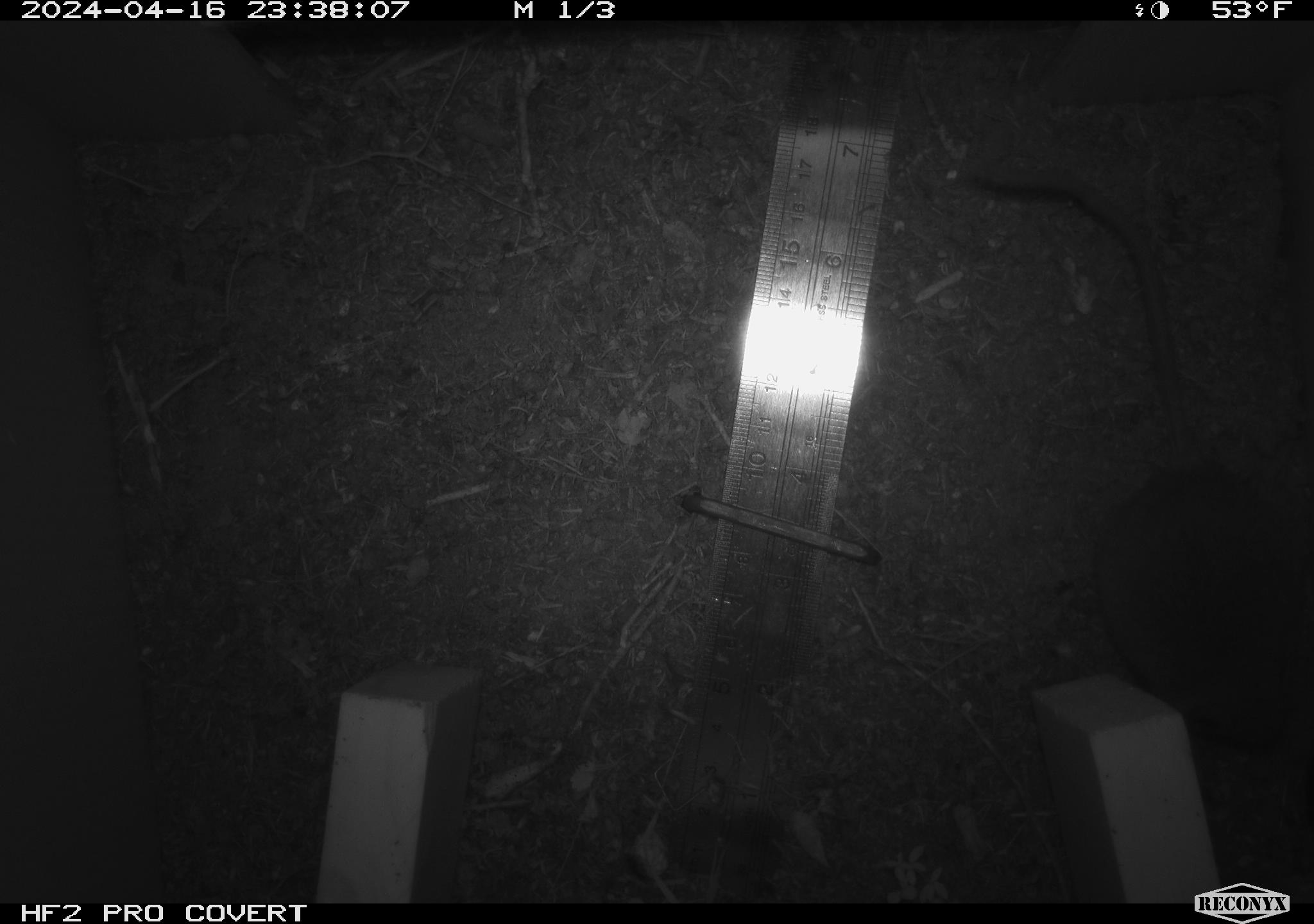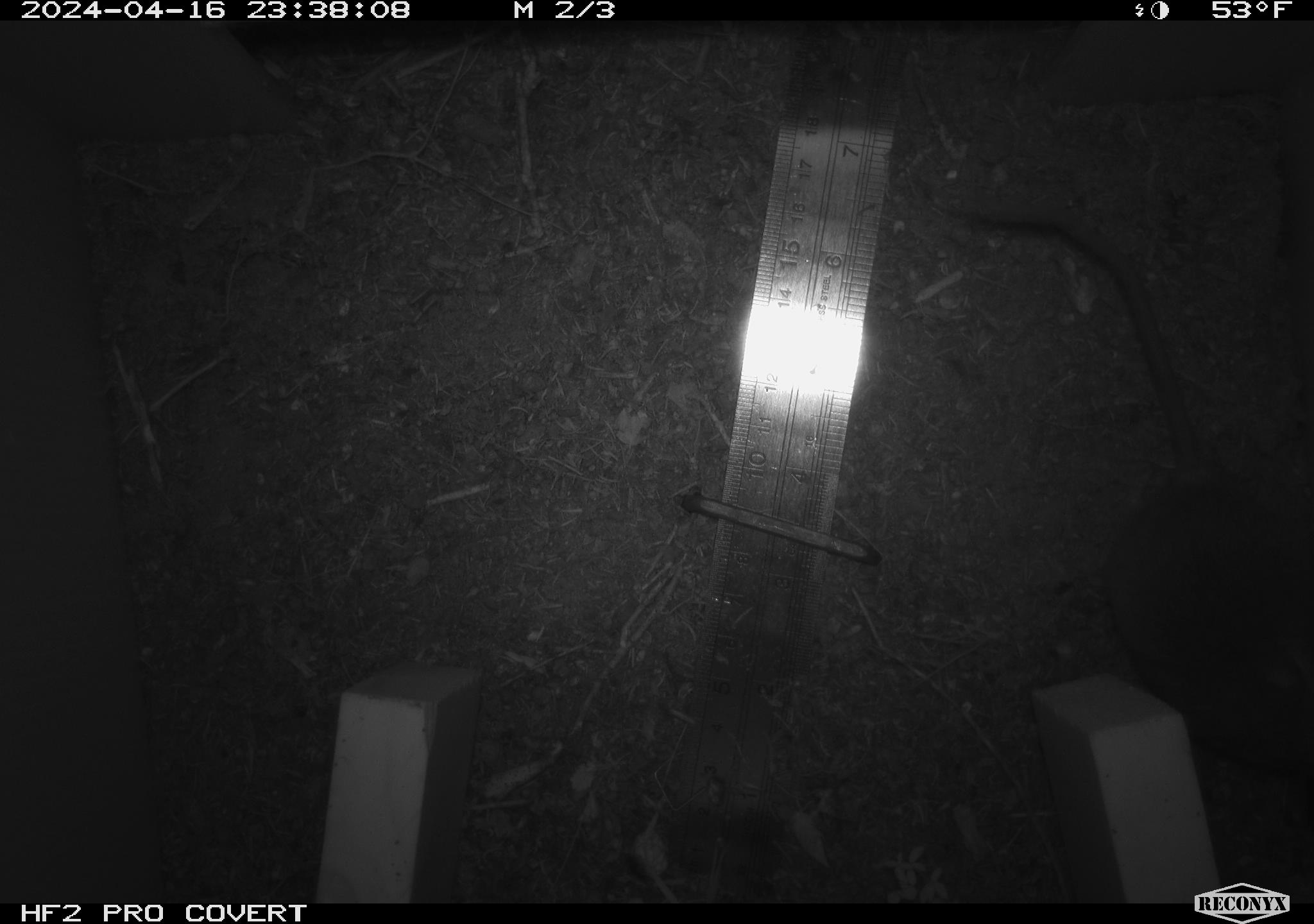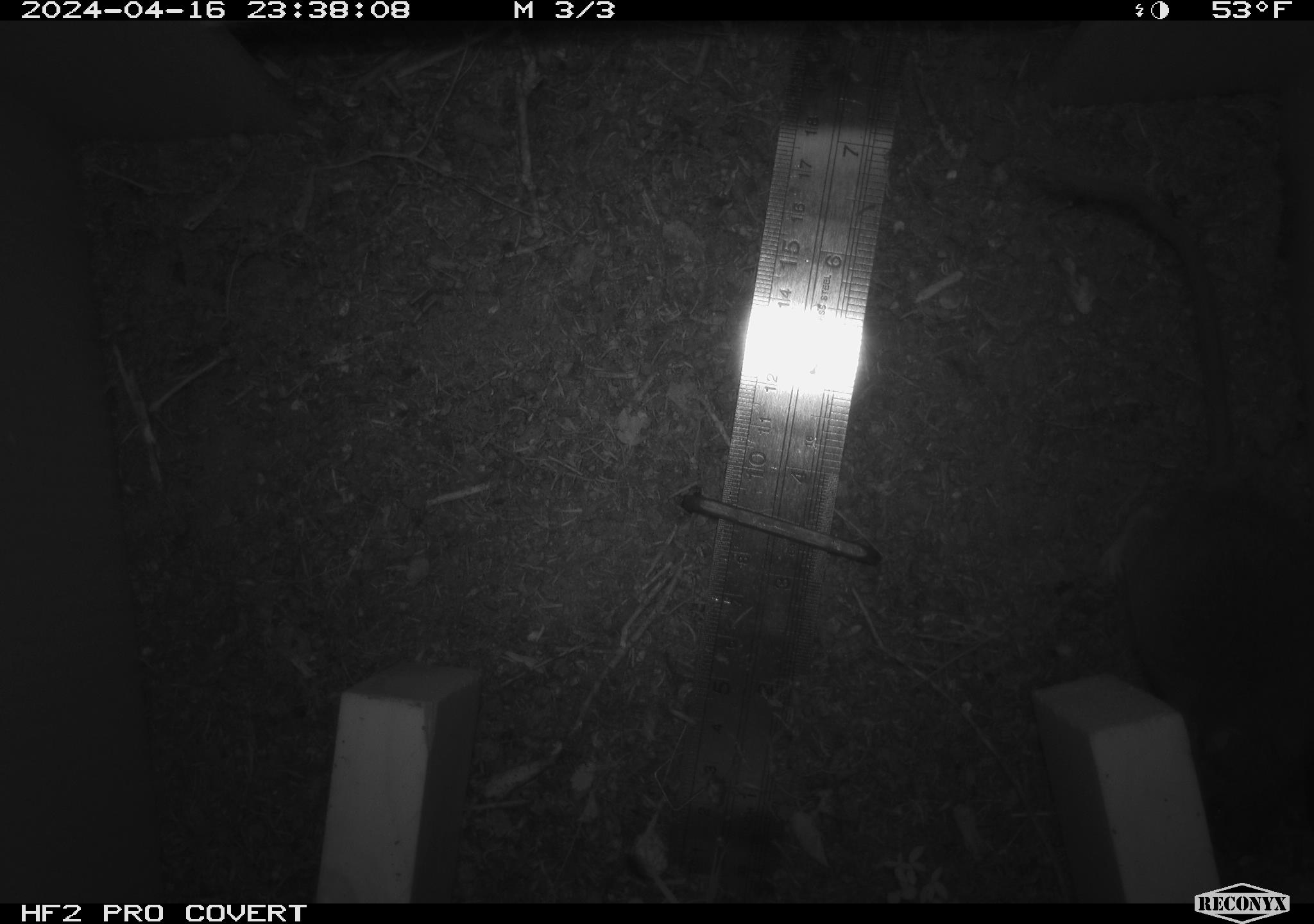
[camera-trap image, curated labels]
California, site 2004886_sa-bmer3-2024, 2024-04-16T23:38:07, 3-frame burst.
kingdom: Animalia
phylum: Chordata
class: Mammalia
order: Rodentia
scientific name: Rodentia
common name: woodrat or rat or mouse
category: woodrat or rat or mouse species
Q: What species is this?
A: Woodrat or rat or mouse species (woodrat or rat or mouse) (Rodentia).